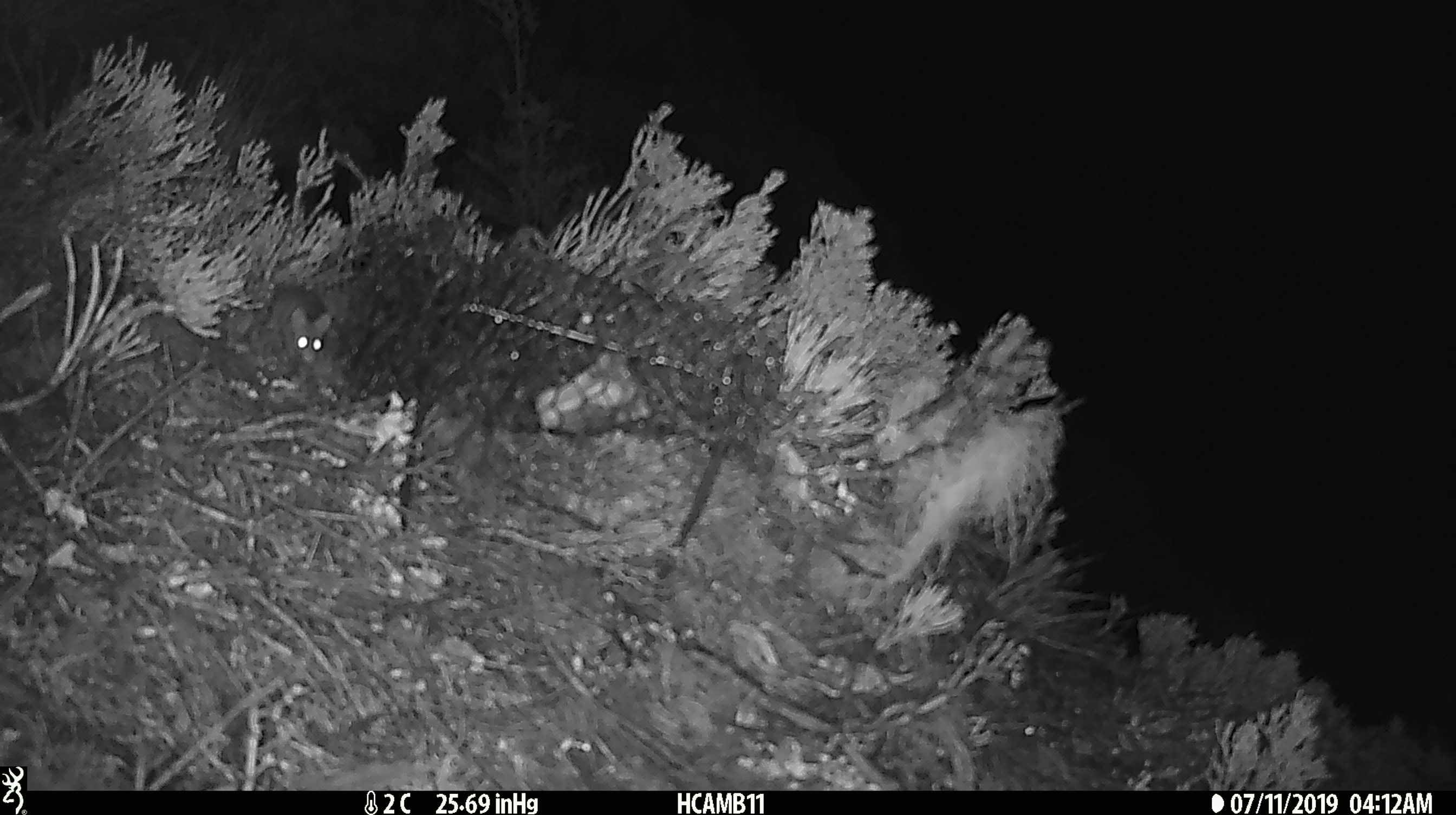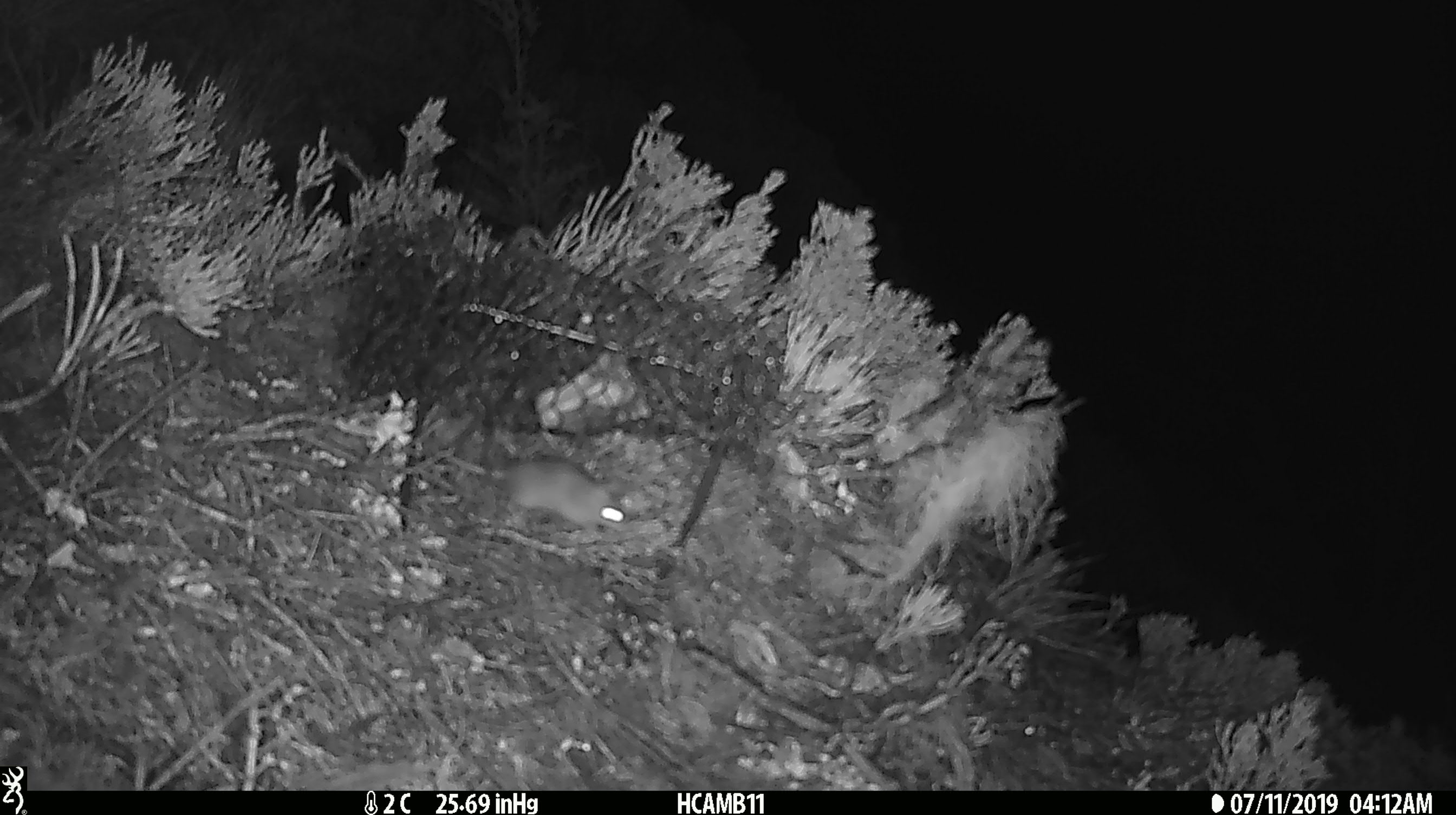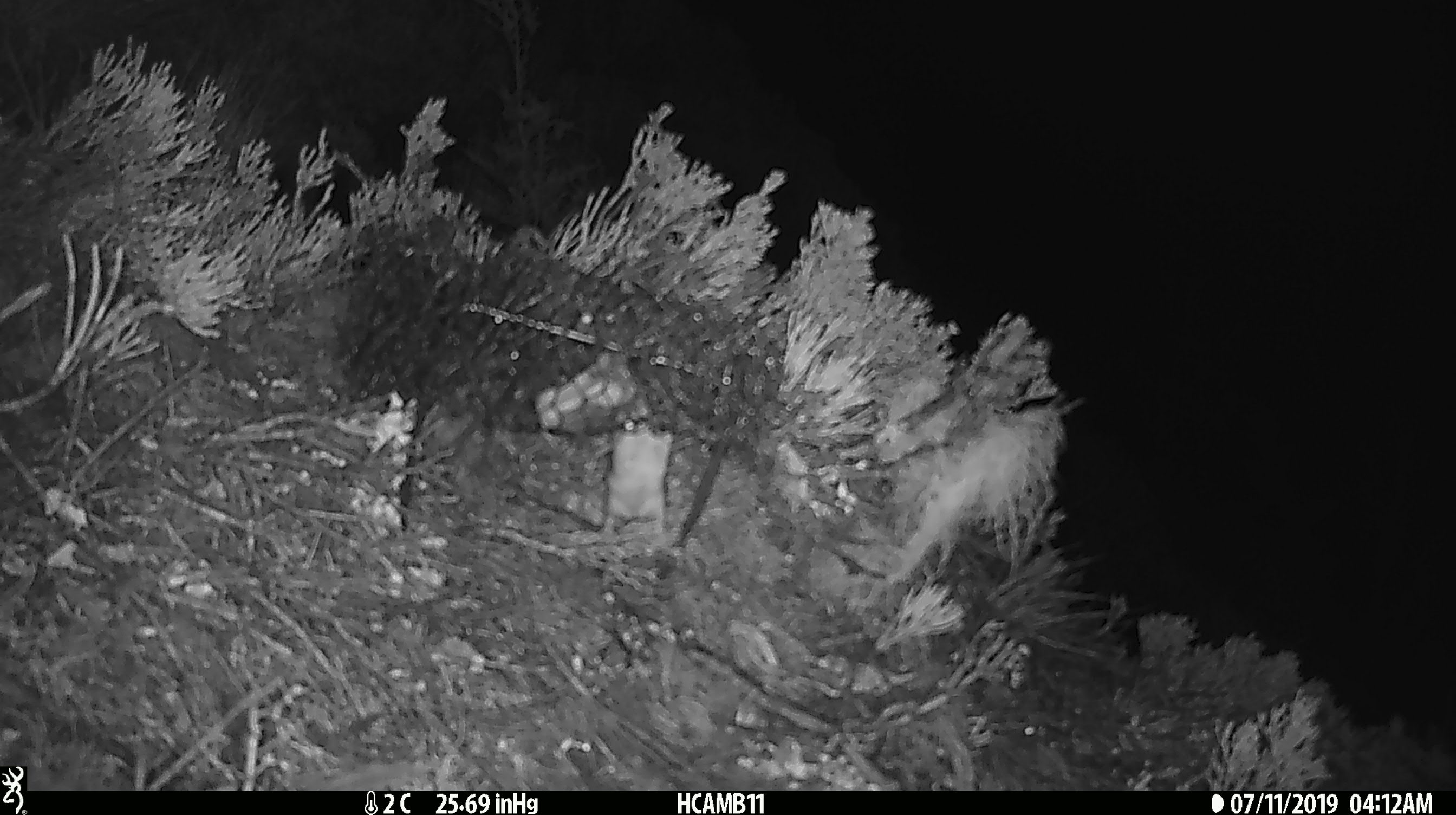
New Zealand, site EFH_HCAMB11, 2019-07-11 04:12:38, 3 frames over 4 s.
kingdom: Animalia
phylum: Chordata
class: Mammalia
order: Rodentia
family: Muridae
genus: Mus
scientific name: Mus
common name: mouse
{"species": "mouse (Mus)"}